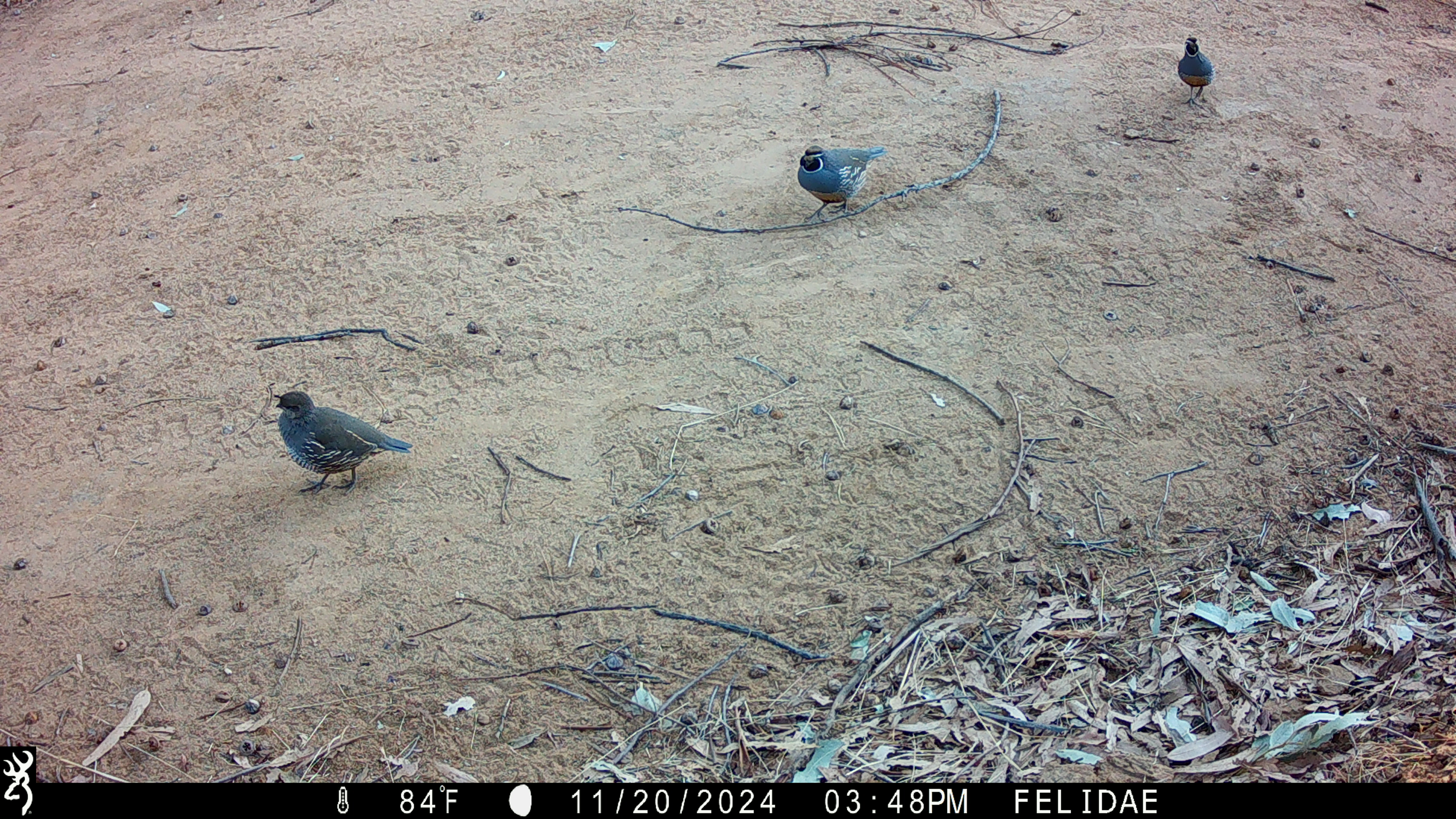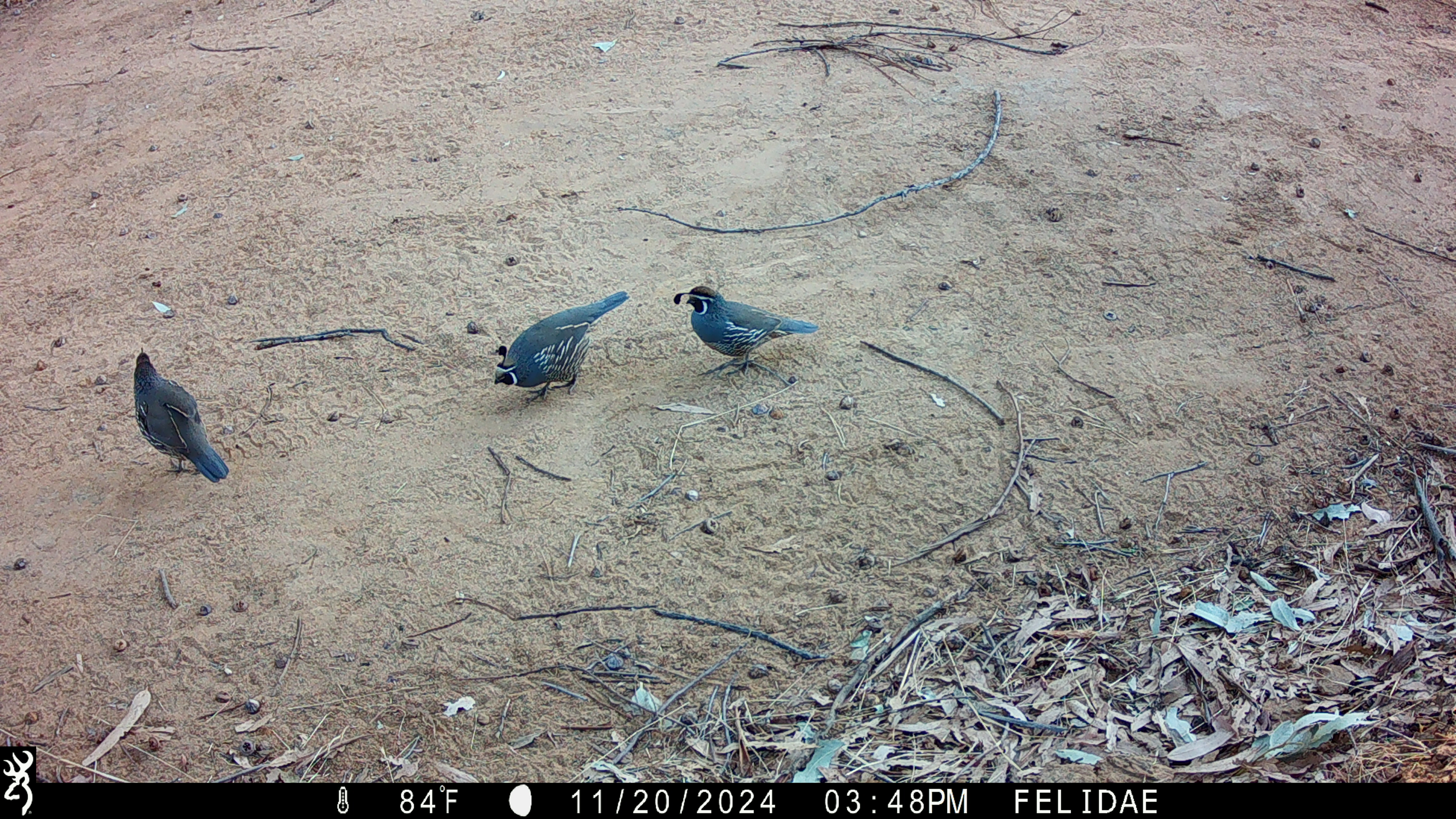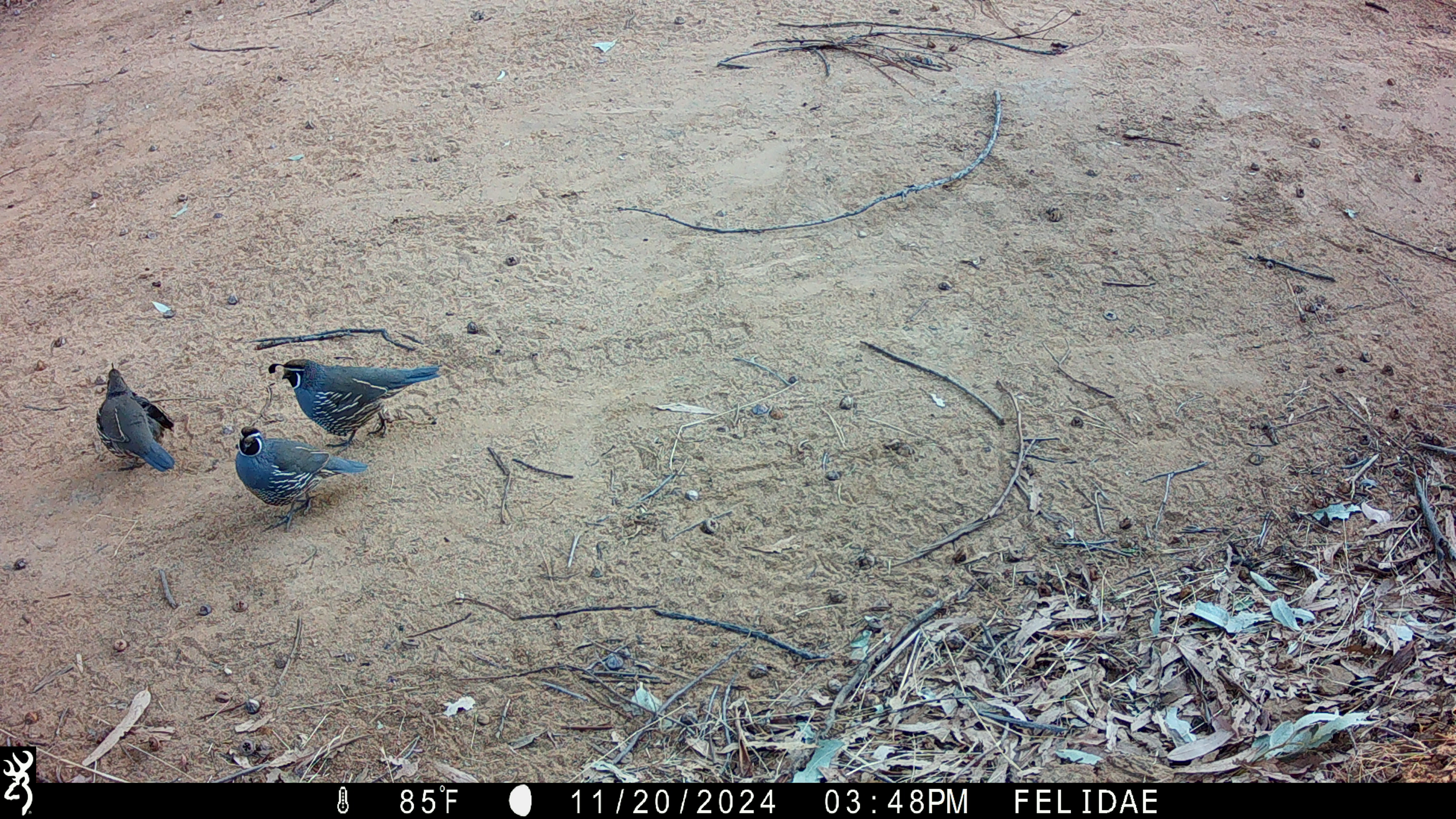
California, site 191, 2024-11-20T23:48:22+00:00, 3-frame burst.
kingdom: Animalia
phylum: Chordata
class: Aves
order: Galliformes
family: Odontophoridae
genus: Callipepla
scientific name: Callipepla californica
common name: california quail